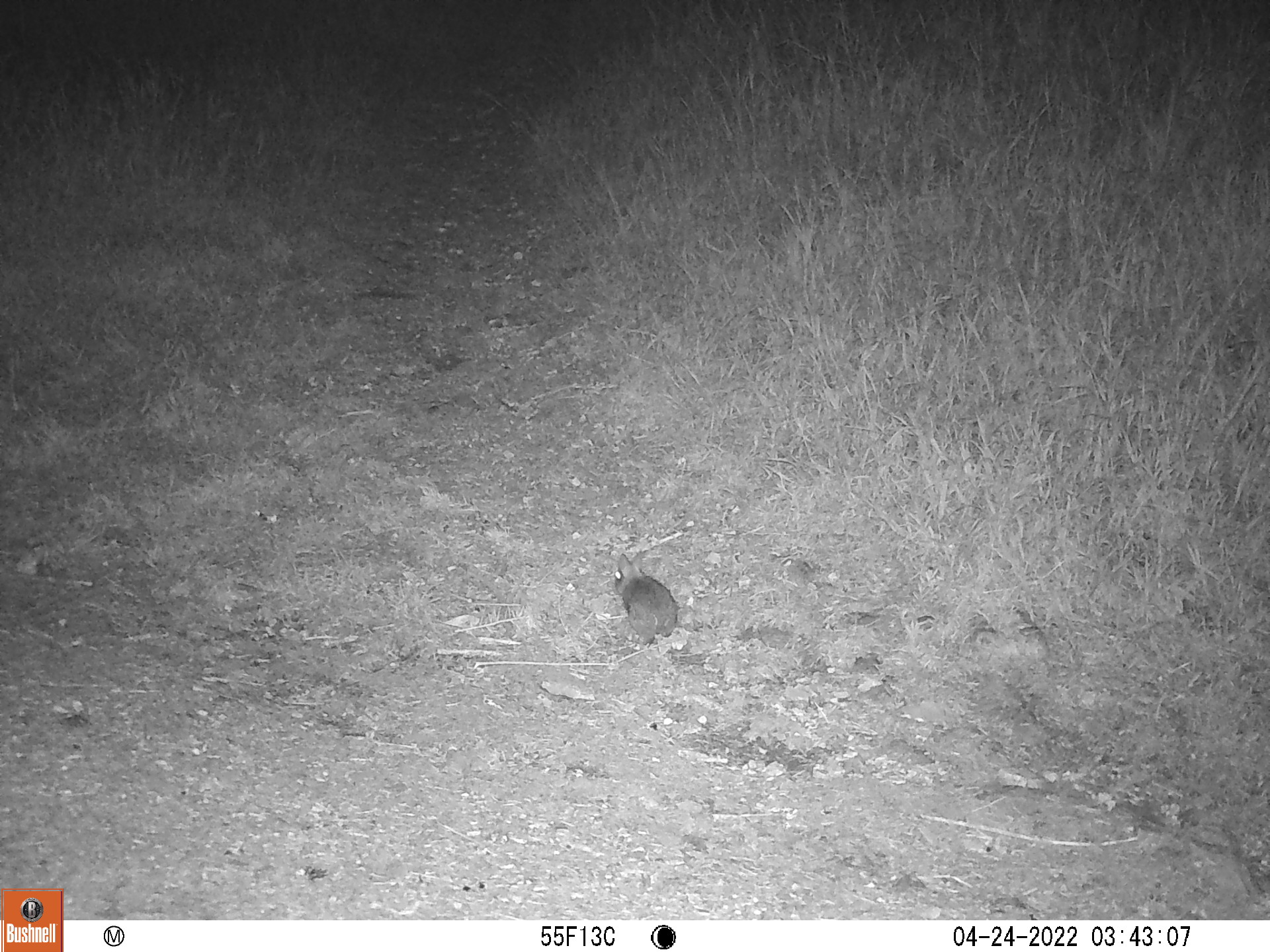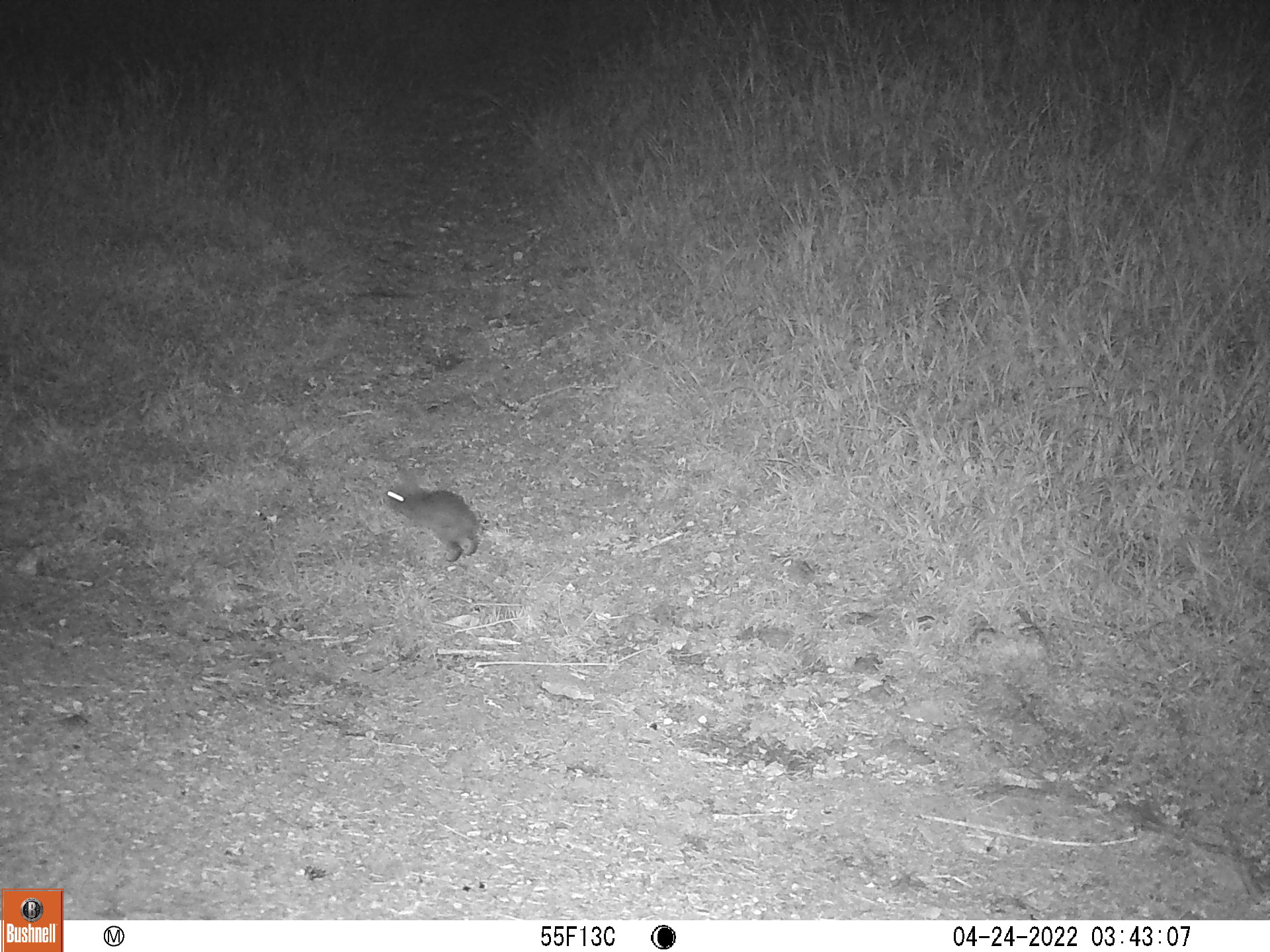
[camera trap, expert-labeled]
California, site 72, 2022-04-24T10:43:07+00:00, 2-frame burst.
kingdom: Animalia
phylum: Chordata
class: Mammalia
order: Lagomorpha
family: Leporidae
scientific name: Leporidae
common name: rabbit